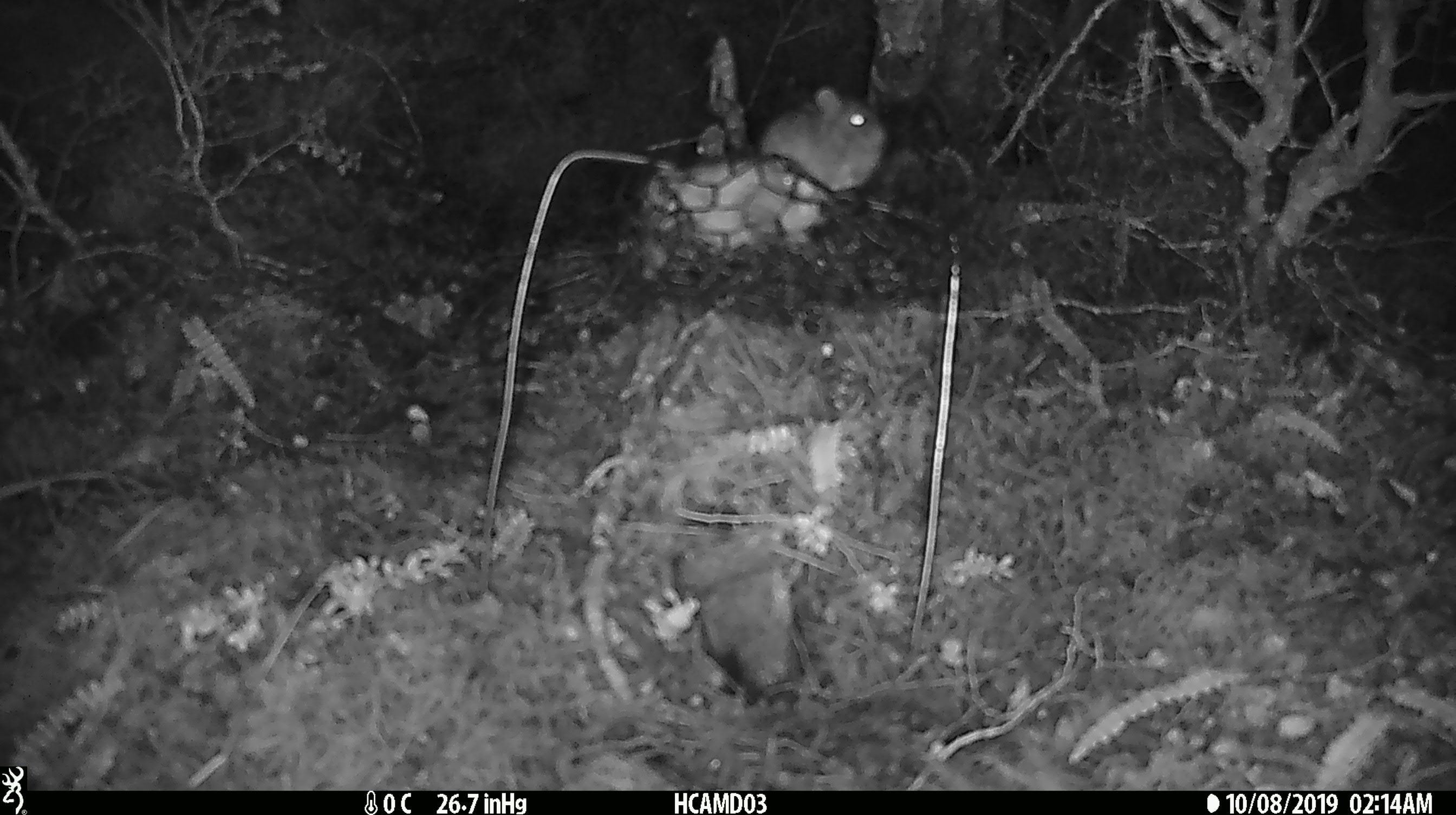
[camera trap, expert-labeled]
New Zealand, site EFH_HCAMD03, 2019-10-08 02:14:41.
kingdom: Animalia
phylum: Chordata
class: Mammalia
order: Rodentia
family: Muridae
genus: Mus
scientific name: Mus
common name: mouse